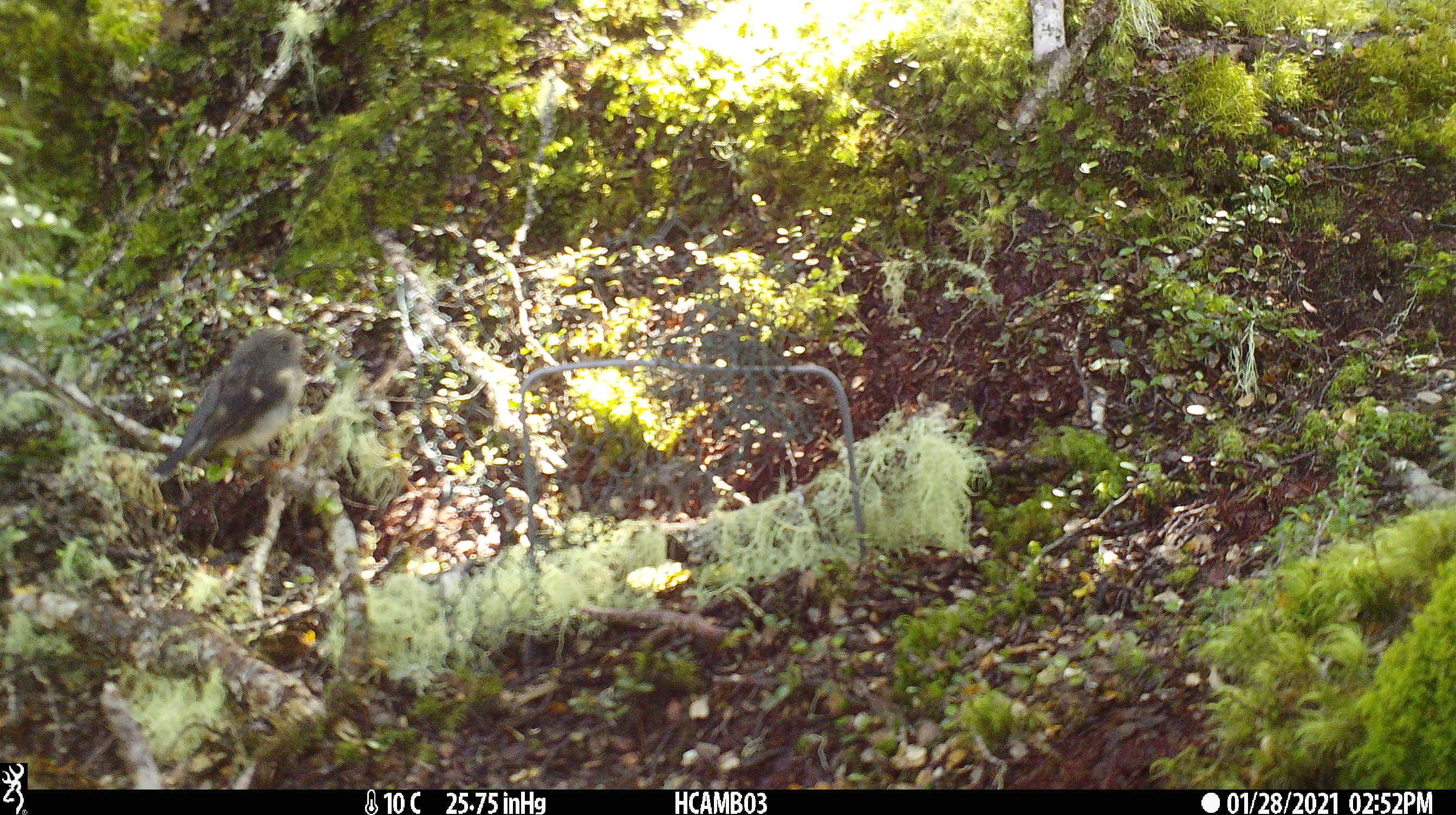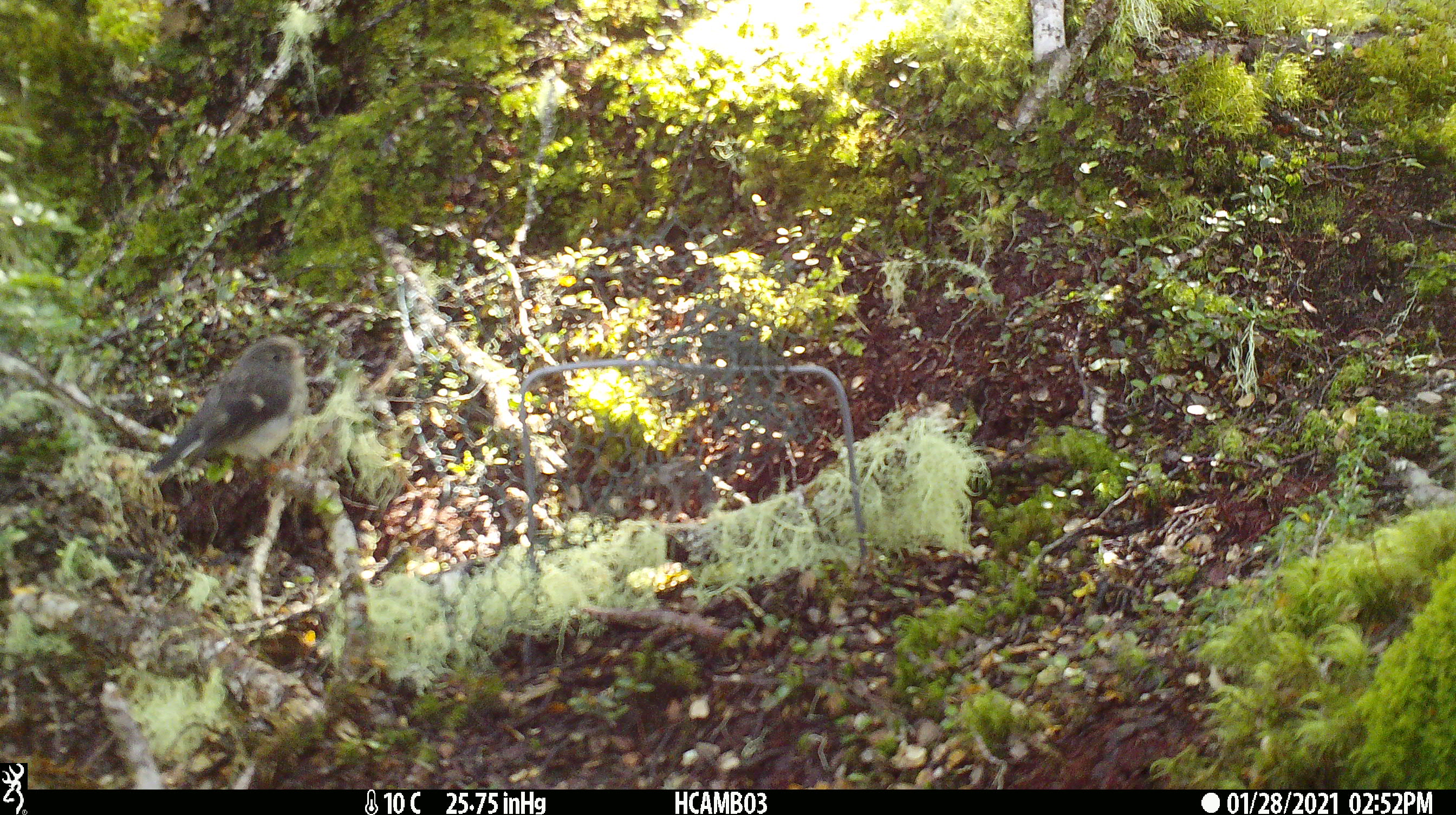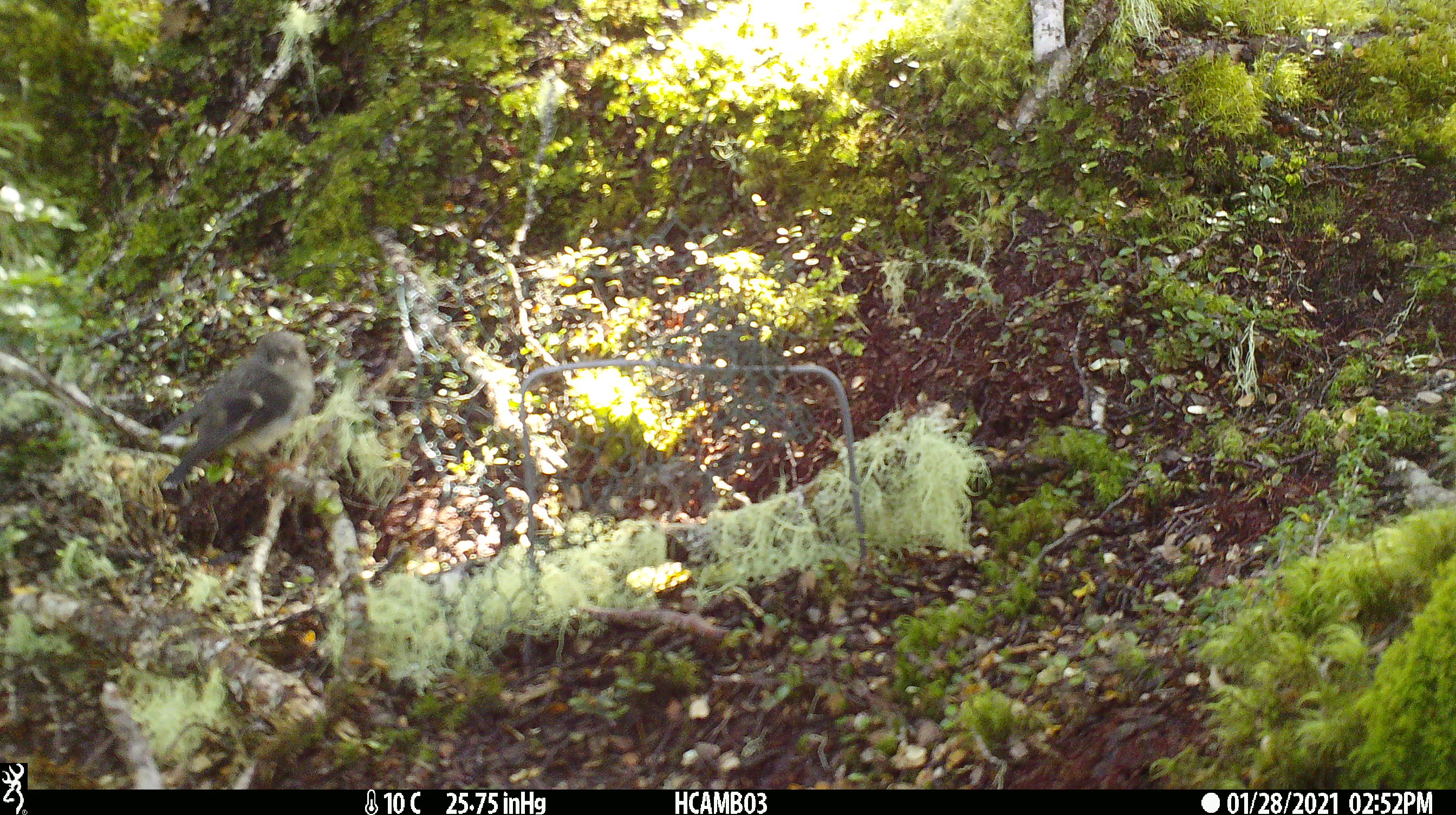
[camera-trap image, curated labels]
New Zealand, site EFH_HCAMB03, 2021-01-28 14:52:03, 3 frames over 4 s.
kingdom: Animalia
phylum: Chordata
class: Aves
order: Passeriformes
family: Petroicidae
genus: Petroica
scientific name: Petroica macrocephala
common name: tomtit